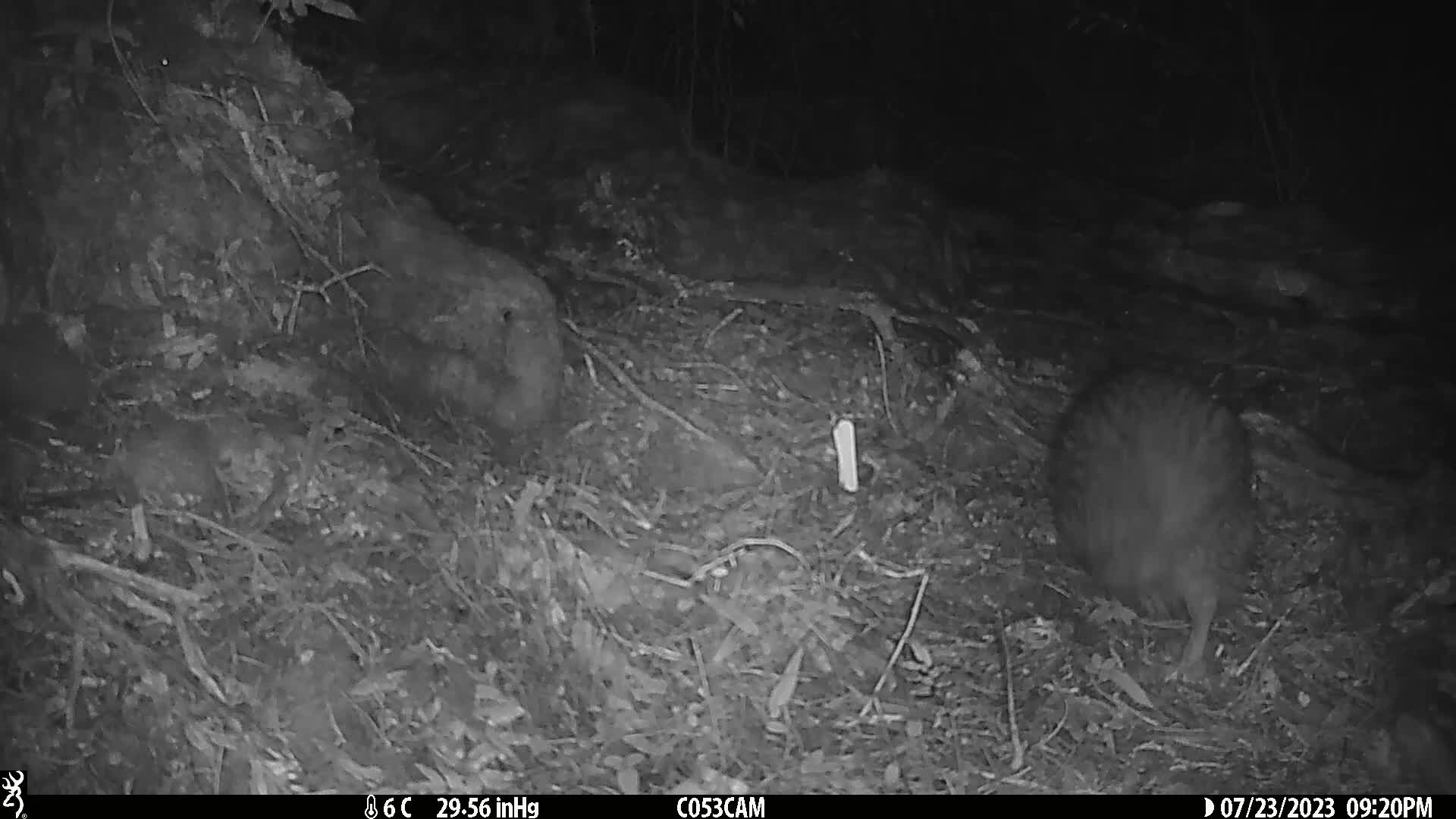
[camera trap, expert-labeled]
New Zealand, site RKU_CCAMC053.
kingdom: Animalia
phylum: Chordata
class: Aves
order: Apterygiformes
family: Apterygidae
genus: Apteryx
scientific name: Apteryx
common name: kiwi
Kiwi (Apteryx).